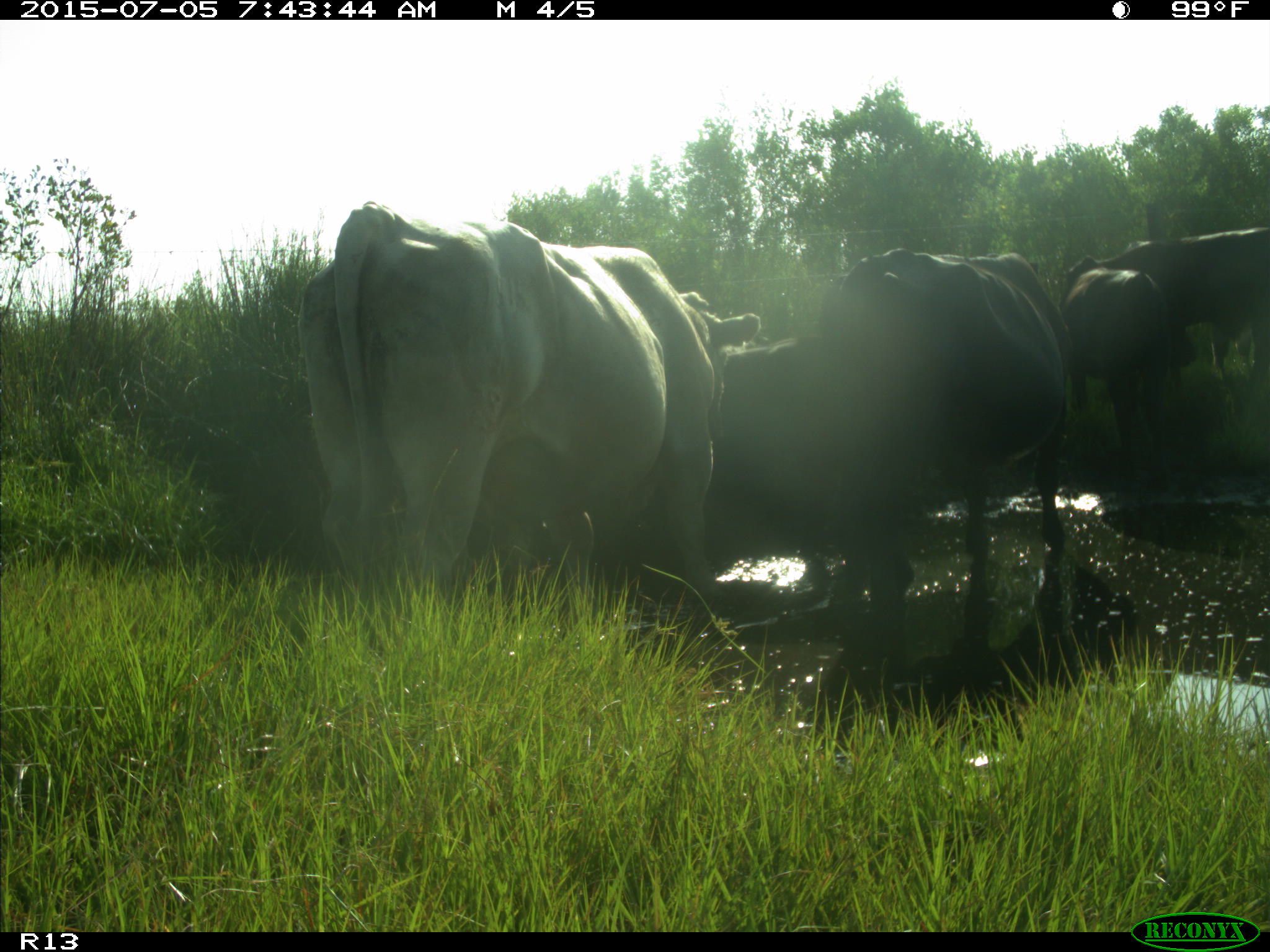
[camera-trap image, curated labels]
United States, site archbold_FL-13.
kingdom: Animalia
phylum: Chordata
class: Mammalia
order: Artiodactyla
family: Bovidae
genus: Bos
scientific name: Bos taurus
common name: domestic cow